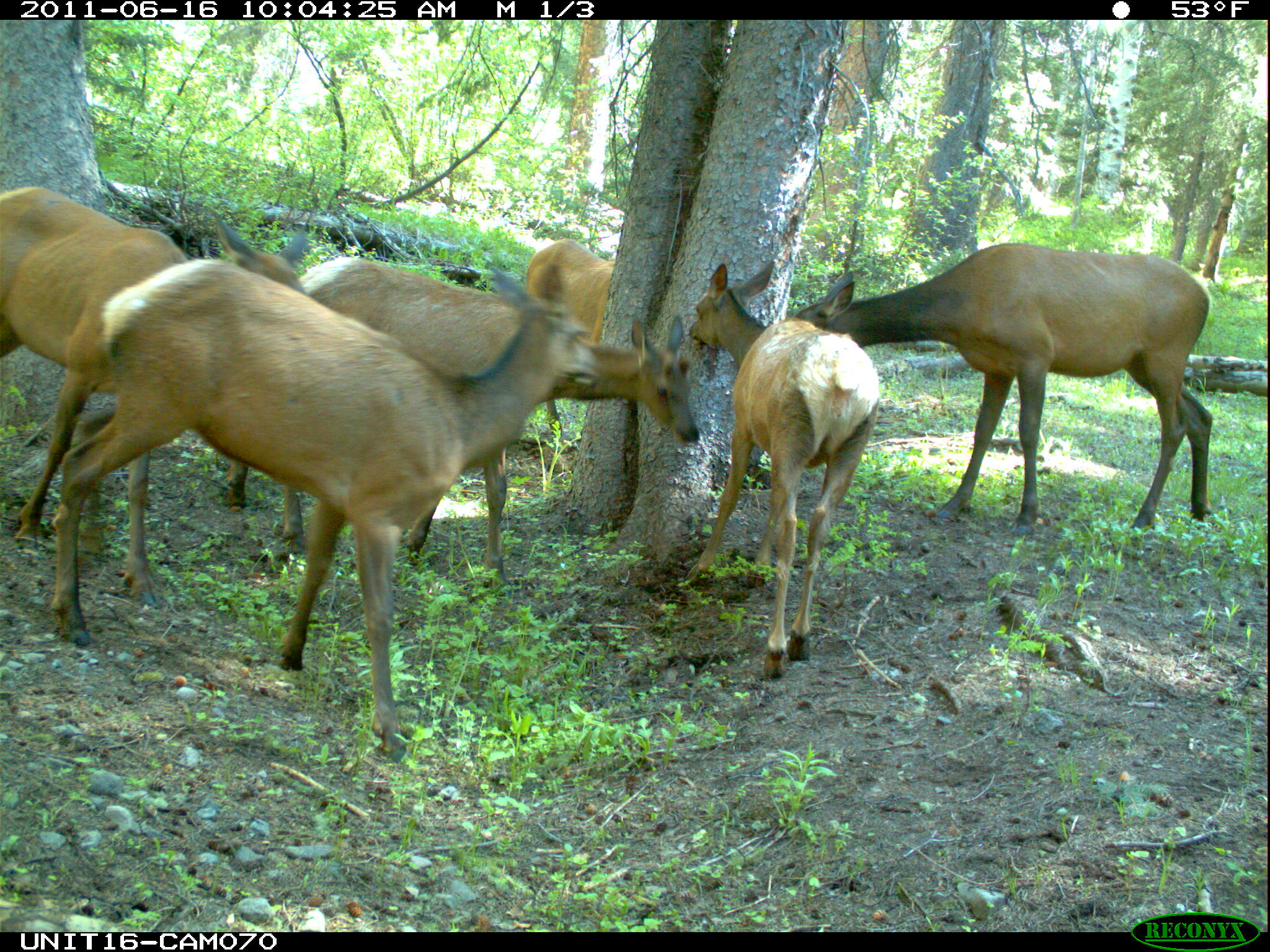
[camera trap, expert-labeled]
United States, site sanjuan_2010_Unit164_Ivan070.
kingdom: Animalia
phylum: Chordata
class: Mammalia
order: Artiodactyla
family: Cervidae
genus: Cervus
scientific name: Cervus elaphus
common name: red deer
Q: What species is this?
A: Cervus elaphus (red deer).